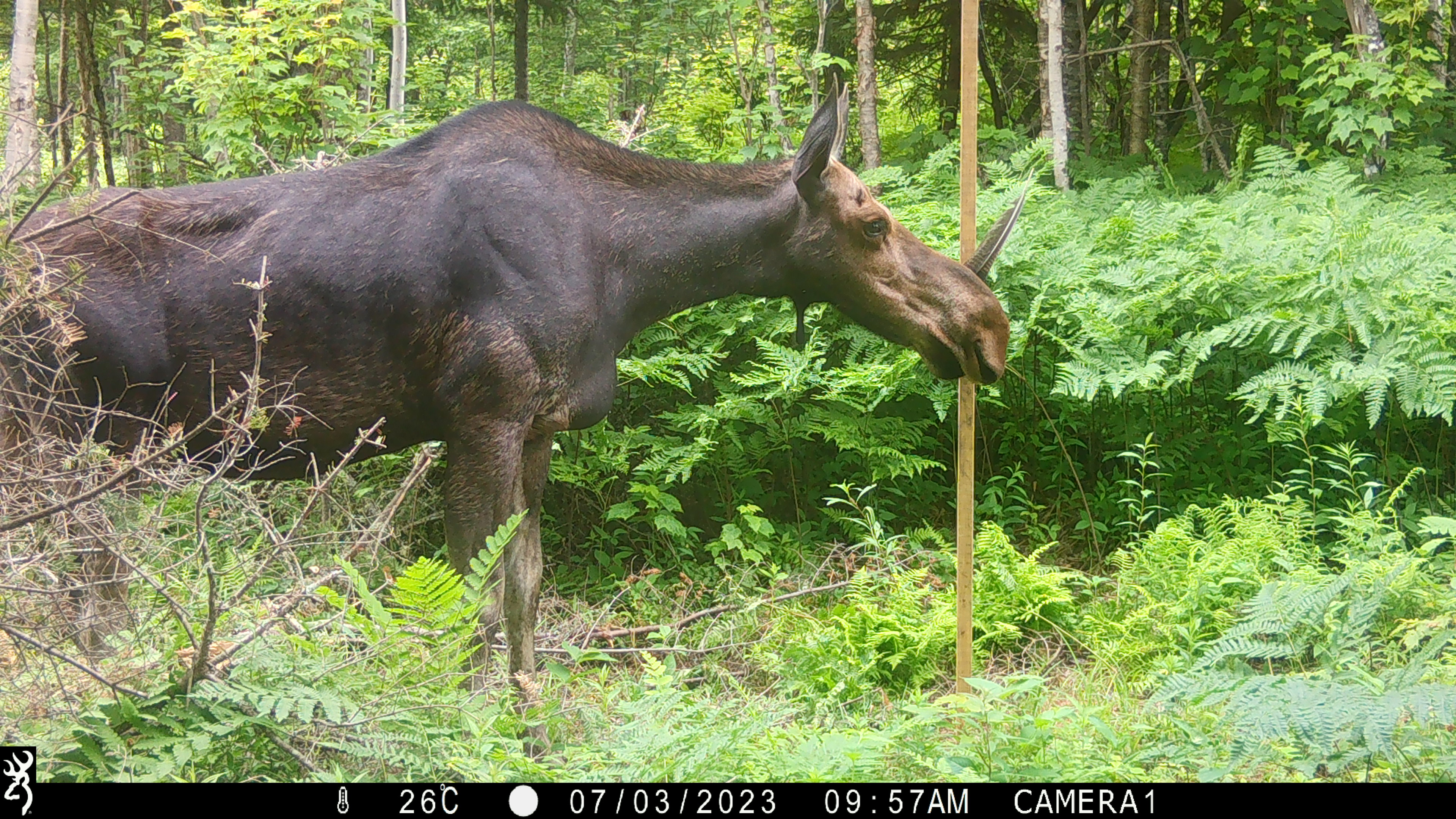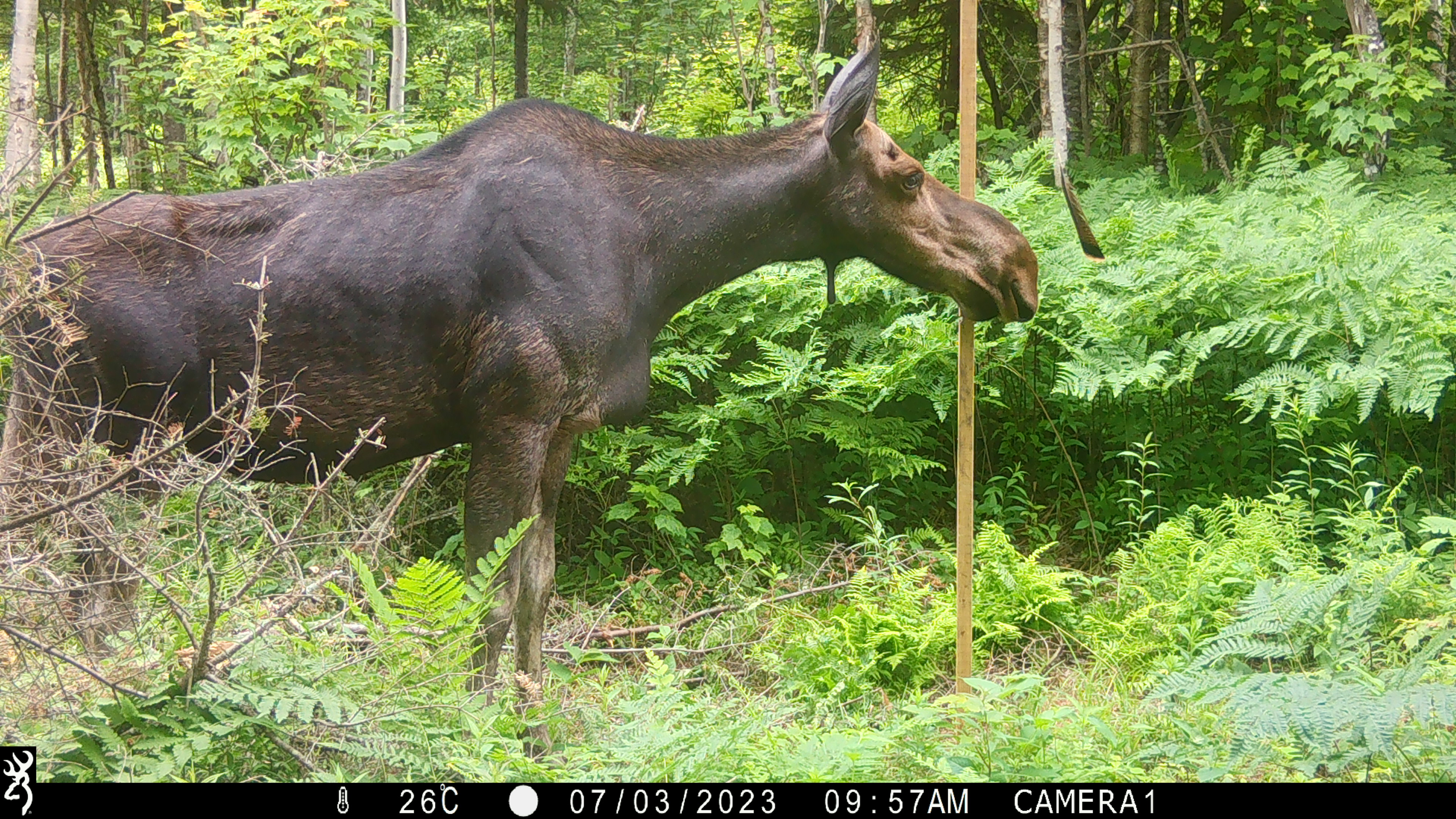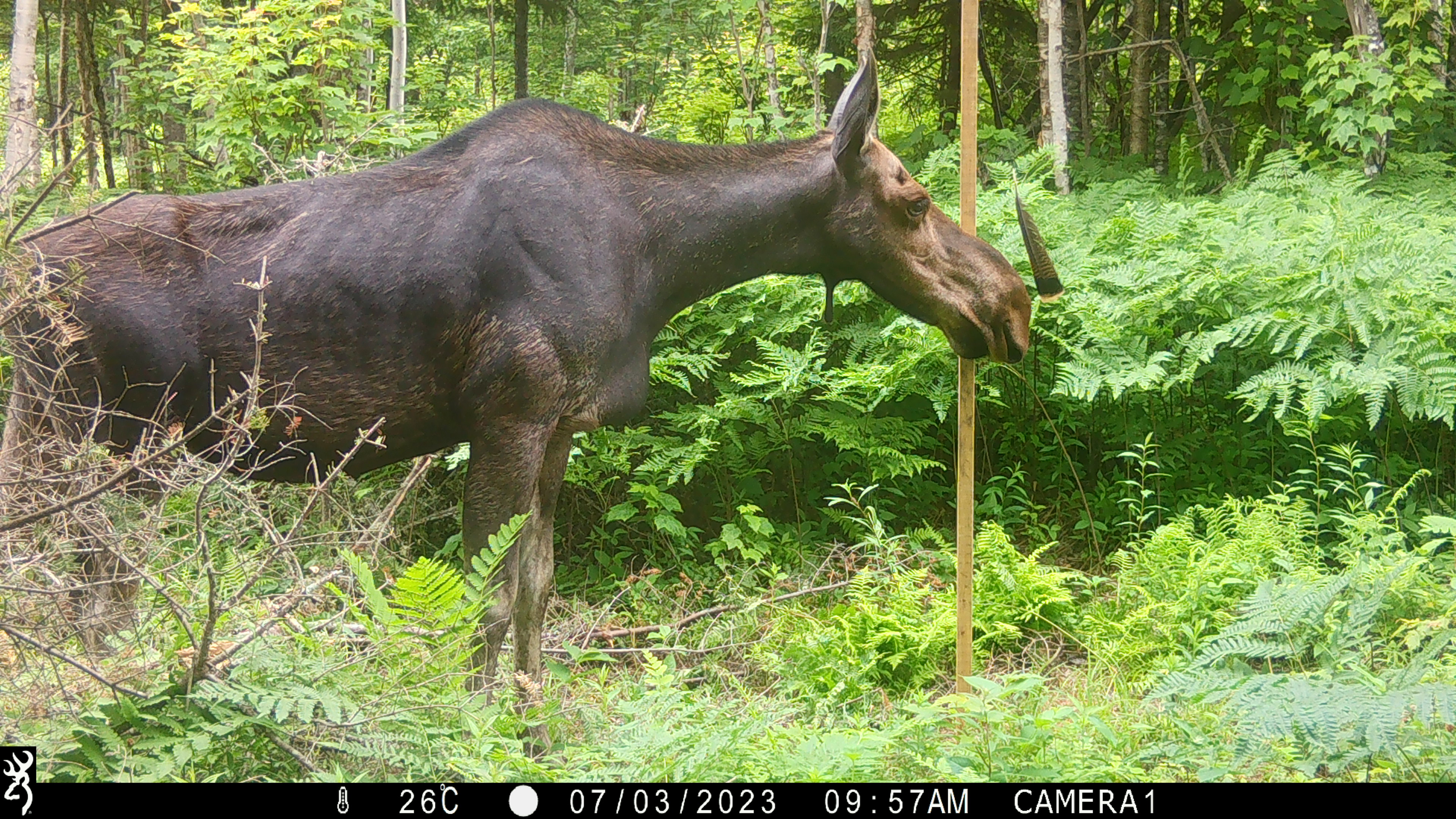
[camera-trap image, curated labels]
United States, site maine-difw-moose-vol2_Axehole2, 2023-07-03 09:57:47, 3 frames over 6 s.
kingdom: Animalia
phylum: Chordata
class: Mammalia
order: Artiodactyla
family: Cervidae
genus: Alces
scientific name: Alces alces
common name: moose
Moose (Alces alces).